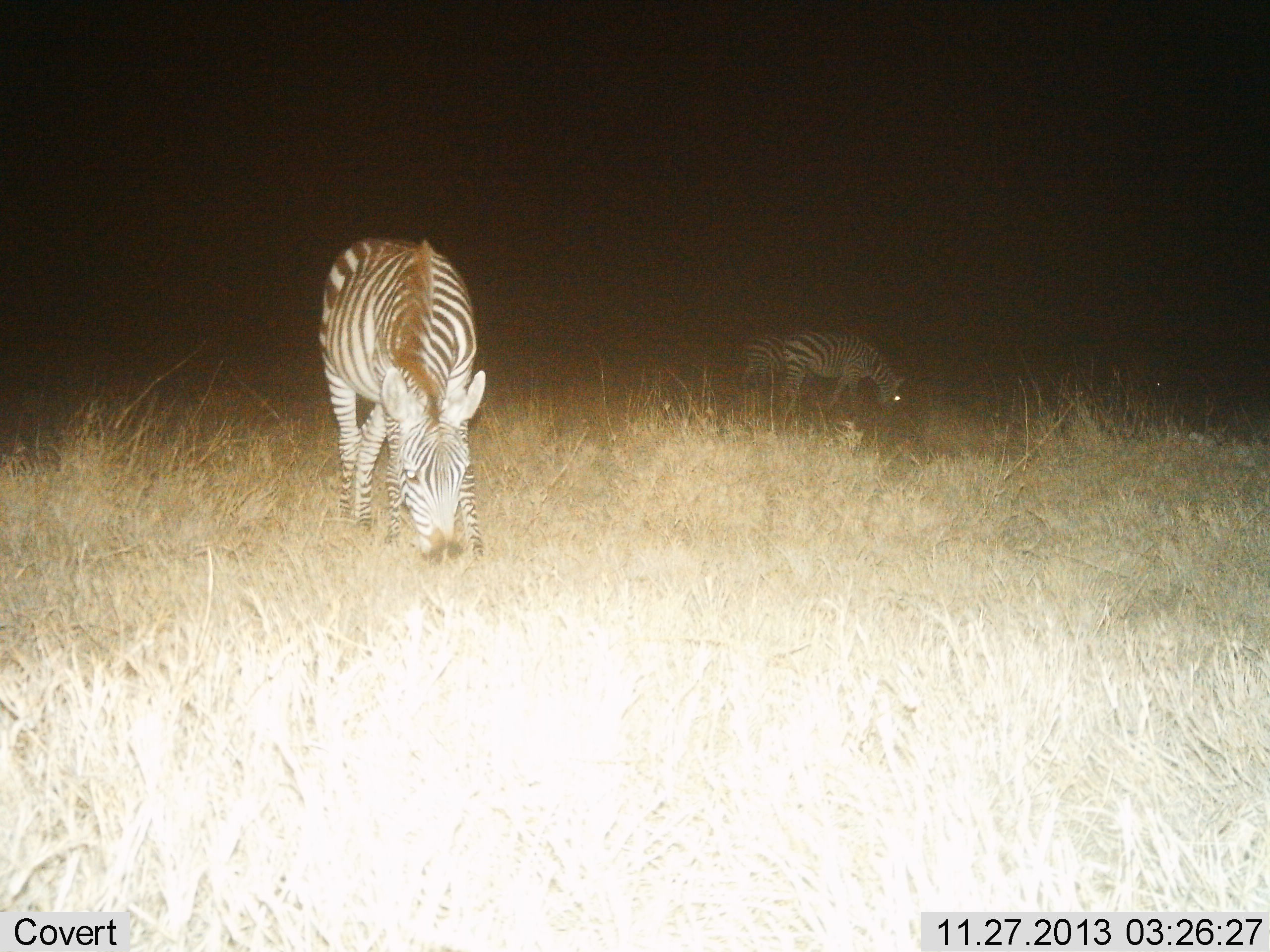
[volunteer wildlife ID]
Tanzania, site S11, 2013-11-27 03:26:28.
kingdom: Animalia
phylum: Chordata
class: Mammalia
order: Perissodactyla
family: Equidae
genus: Equus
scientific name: Equus quagga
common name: plains zebra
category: zebra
Zebra (plains zebra) (Equus quagga), count 3. Behavior (volunteer vote fractions): standing 30%, resting 0%, moving 0%, interacting 0%. Young present (vote fraction): 0%. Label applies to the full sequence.